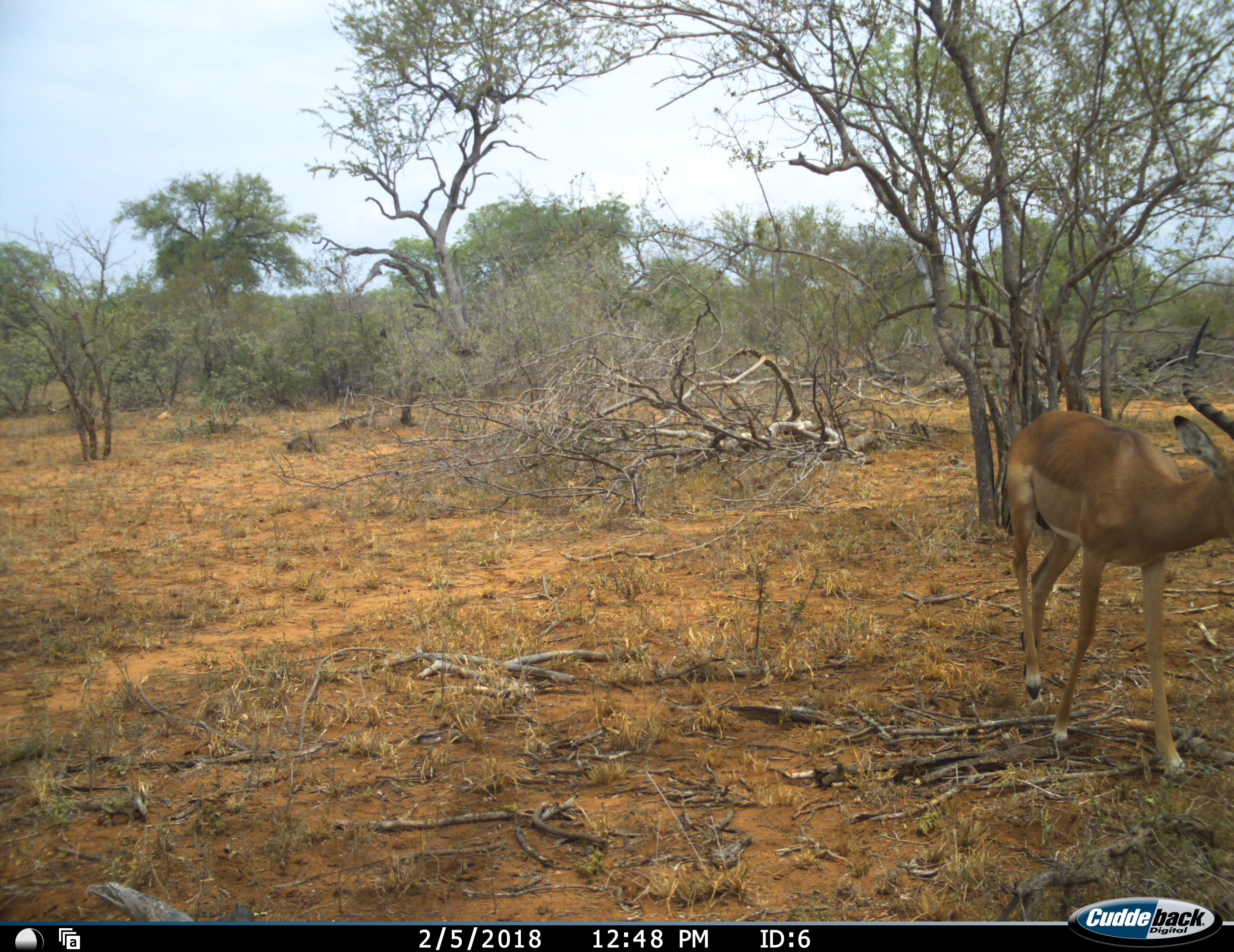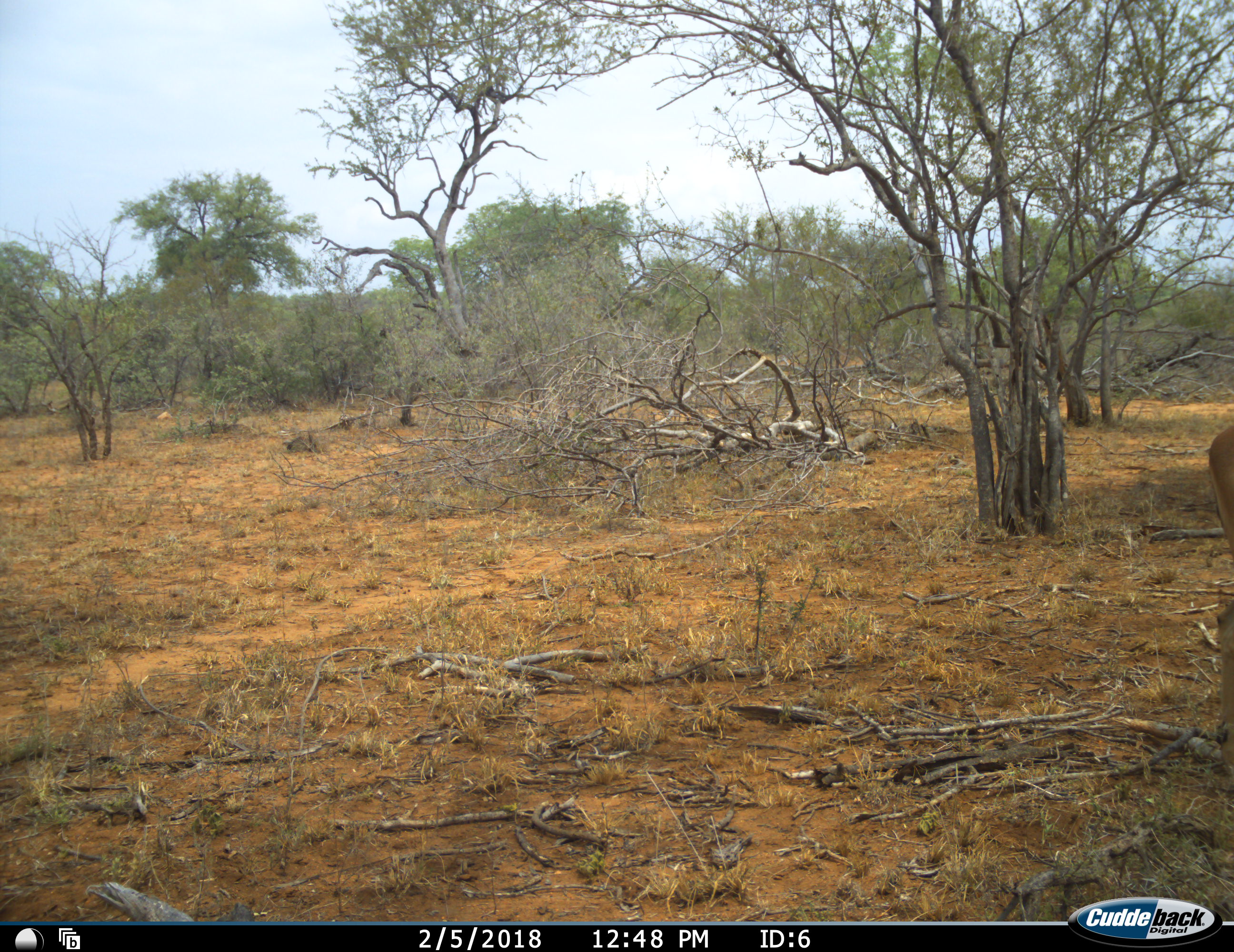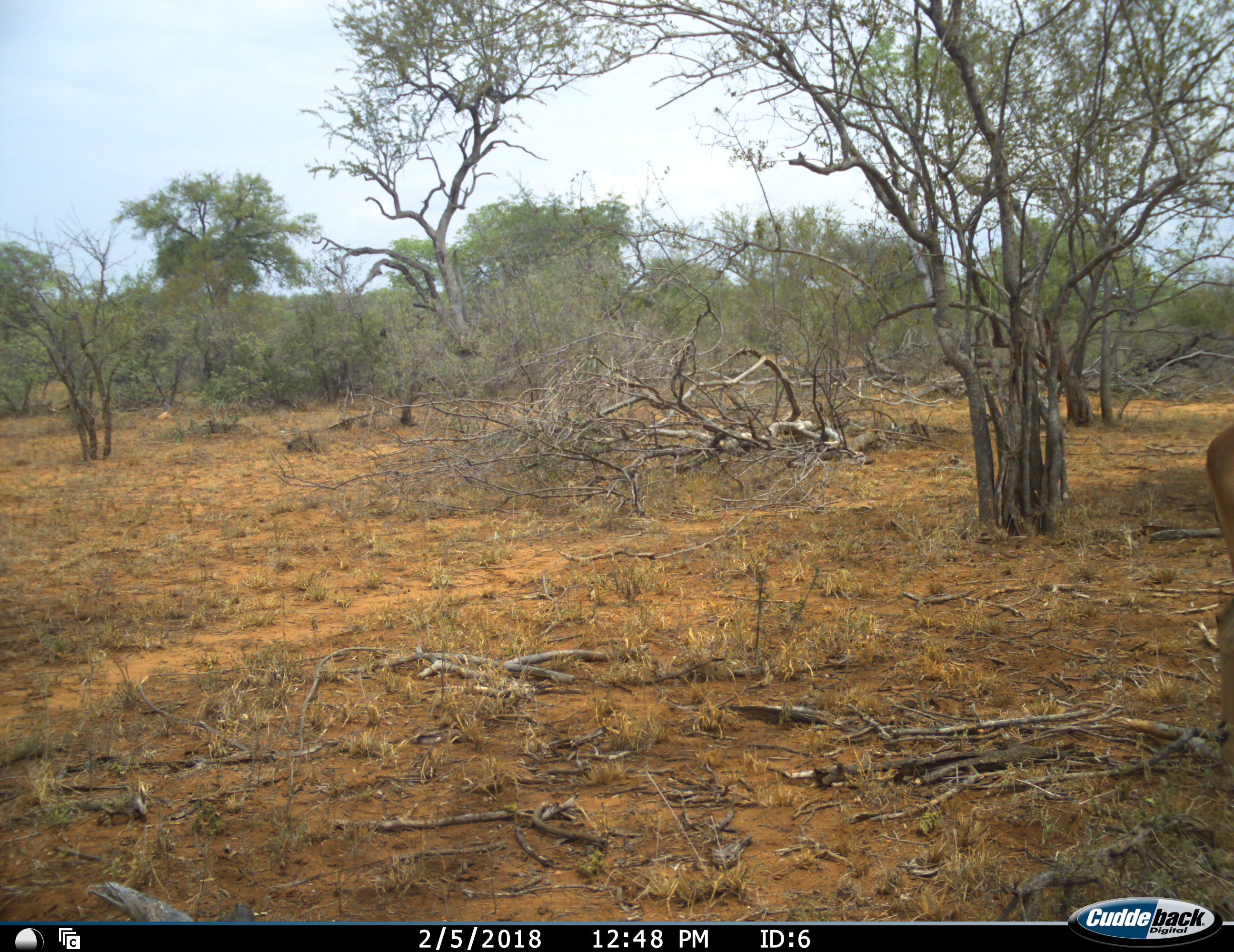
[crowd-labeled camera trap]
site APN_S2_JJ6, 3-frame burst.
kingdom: Animalia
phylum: Chordata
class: Mammalia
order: Artiodactyla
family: Bovidae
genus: Aepyceros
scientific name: Aepyceros melampus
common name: impala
Impala (Aepyceros melampus), count 1. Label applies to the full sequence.